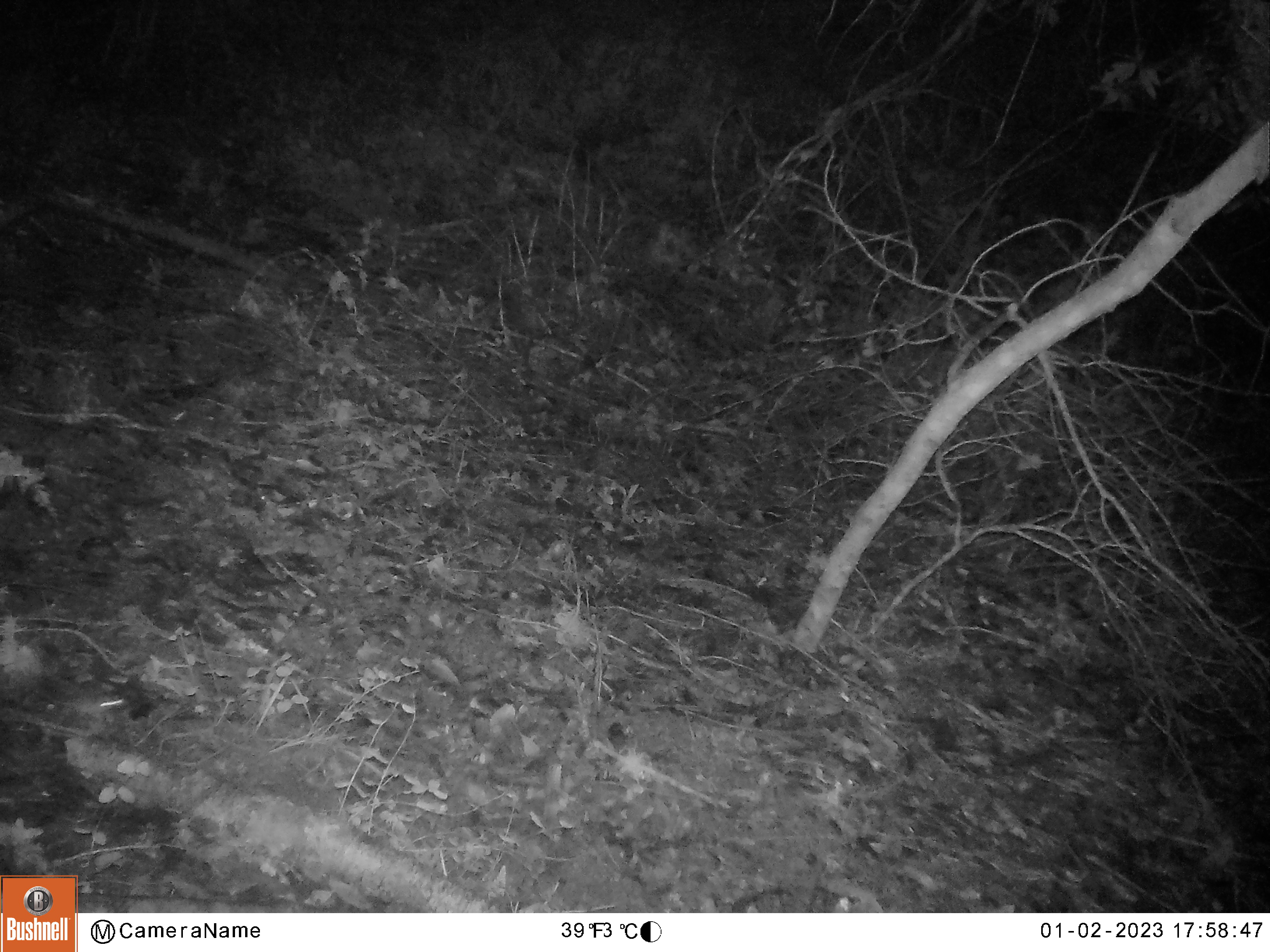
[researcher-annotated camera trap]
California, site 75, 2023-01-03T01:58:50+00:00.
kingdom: Animalia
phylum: Chordata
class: Mammalia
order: Rodentia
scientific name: Rodentia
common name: mouse or rat